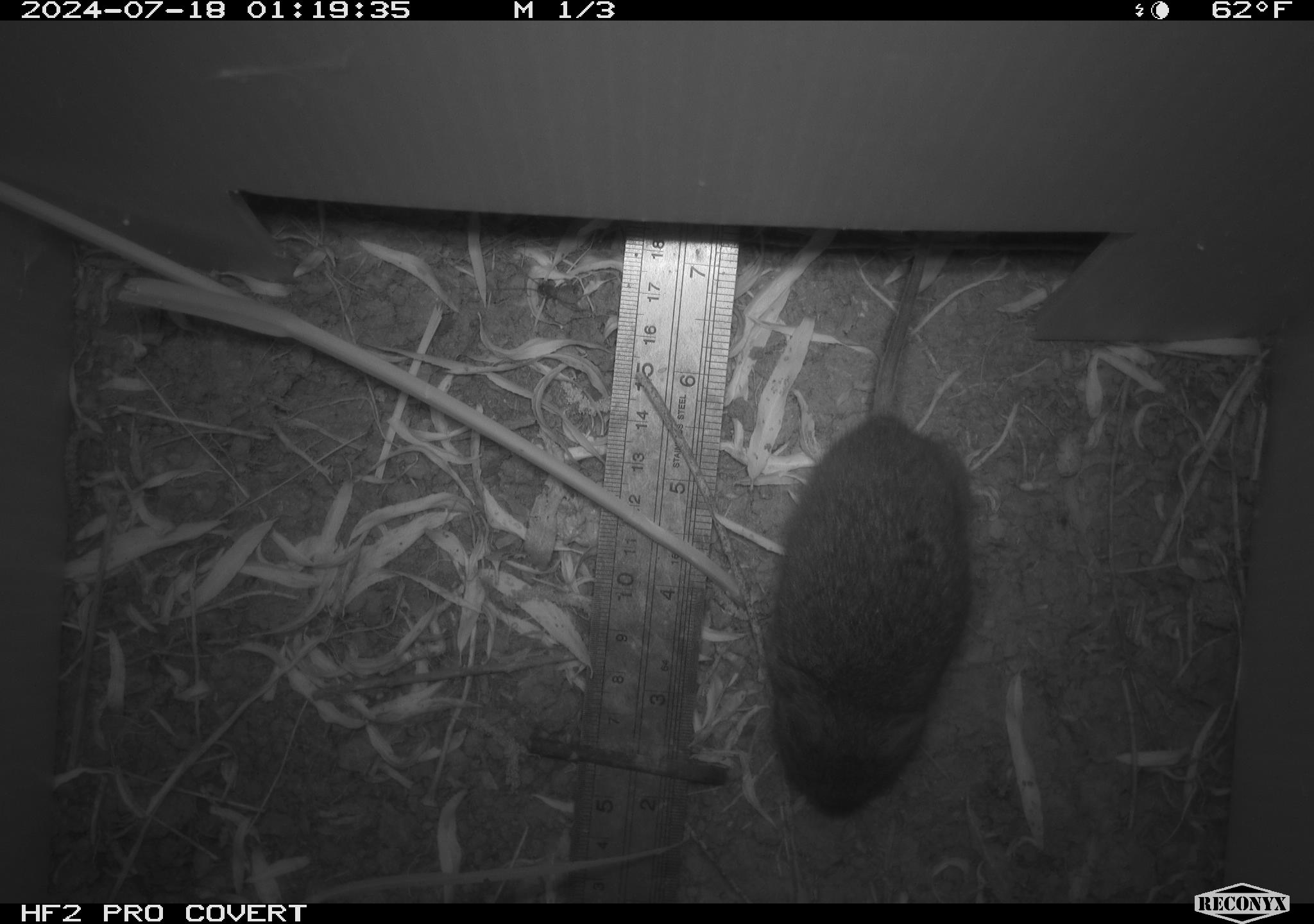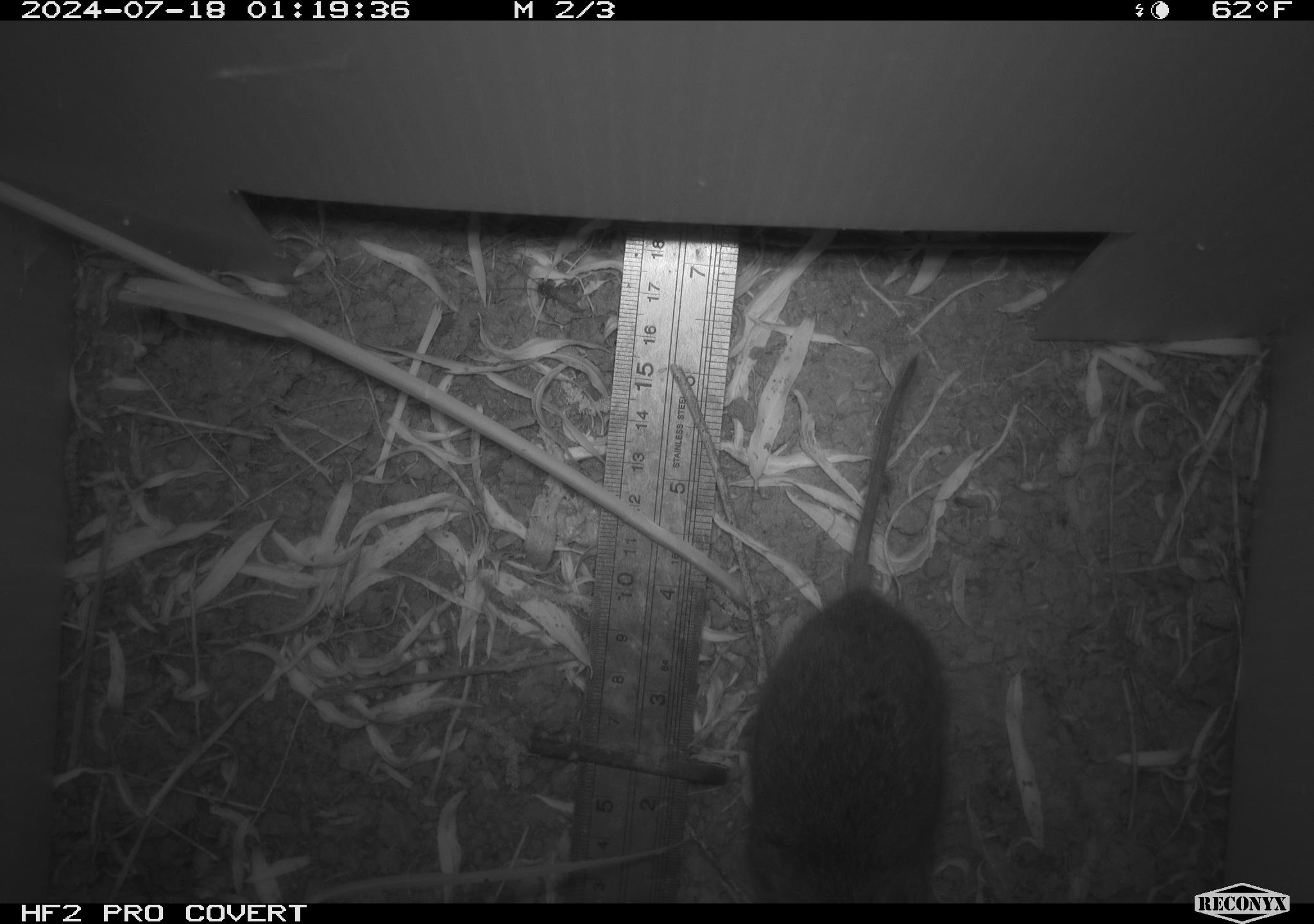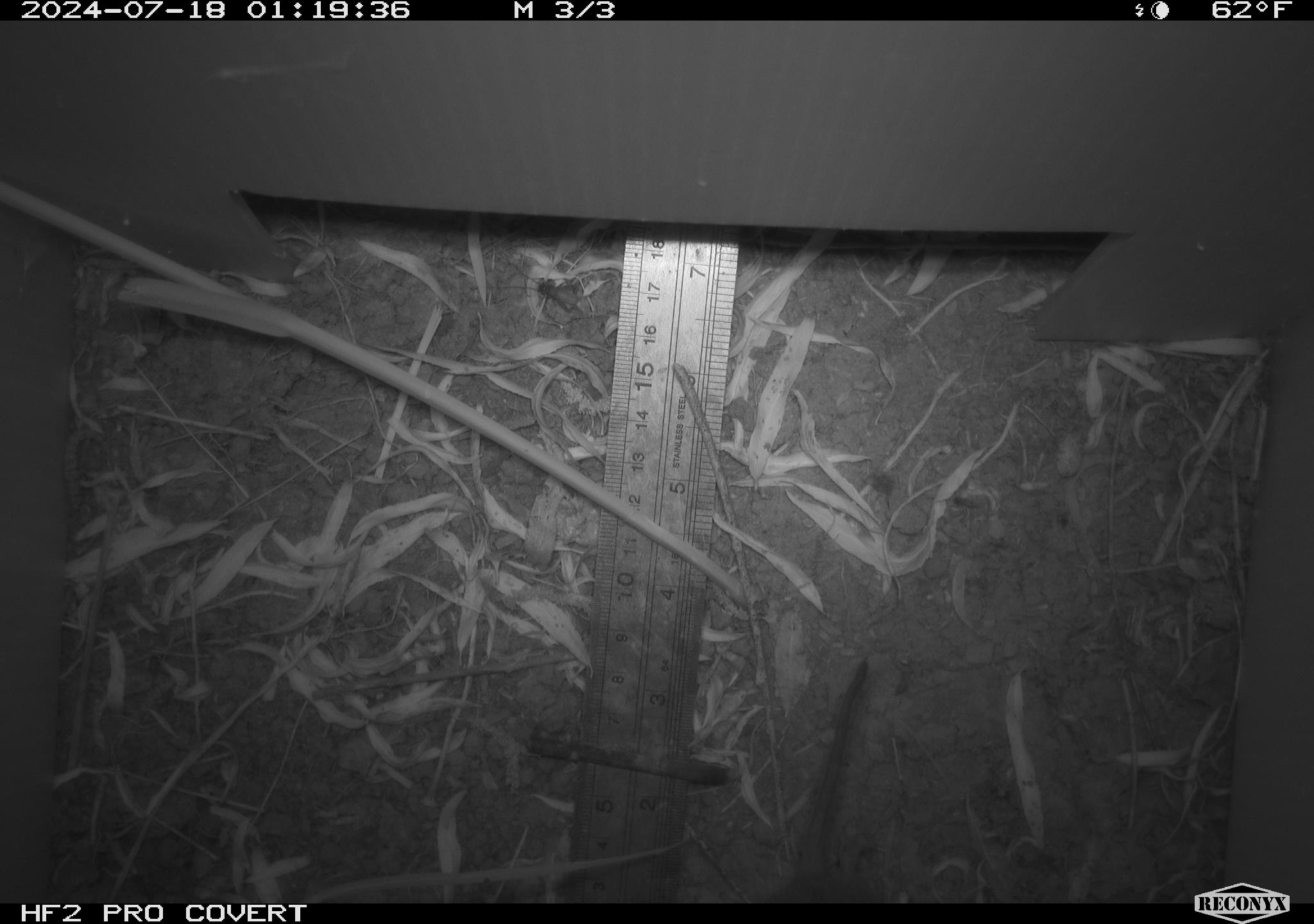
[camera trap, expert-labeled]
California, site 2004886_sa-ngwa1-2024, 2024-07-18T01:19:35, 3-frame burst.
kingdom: Animalia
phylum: Chordata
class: Mammalia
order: Rodentia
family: Cricetidae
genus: Microtus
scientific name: Microtus californicus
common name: california vole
California vole (Microtus californicus).